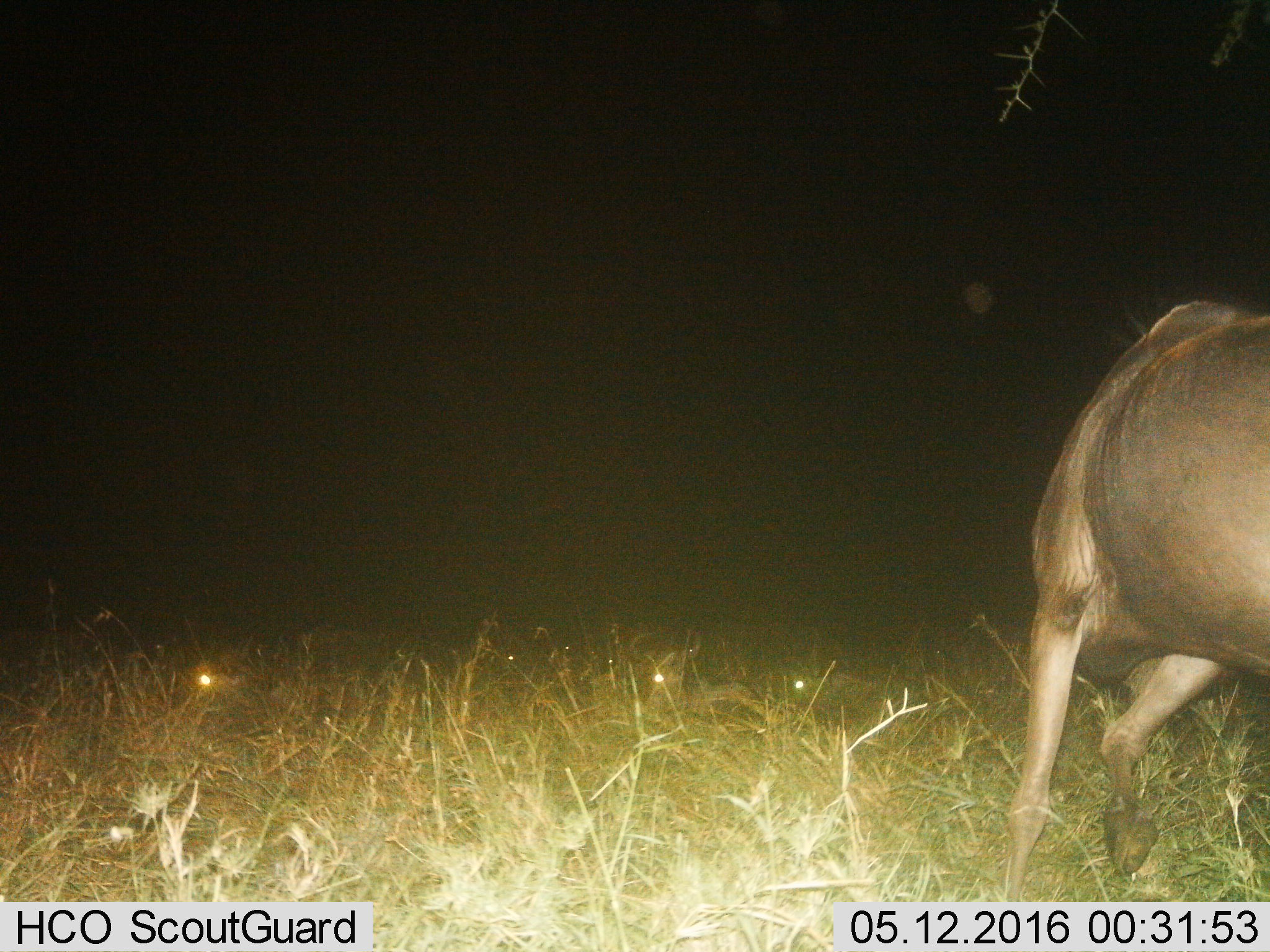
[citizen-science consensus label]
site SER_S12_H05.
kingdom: Animalia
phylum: Chordata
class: Mammalia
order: Artiodactyla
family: Bovidae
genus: Connochaetes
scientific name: Connochaetes taurinus taurinus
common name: blue wildebeest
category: wildebeestblue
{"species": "wildebeestblue (blue wildebeest) (Connochaetes taurinus taurinus)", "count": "1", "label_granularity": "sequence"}